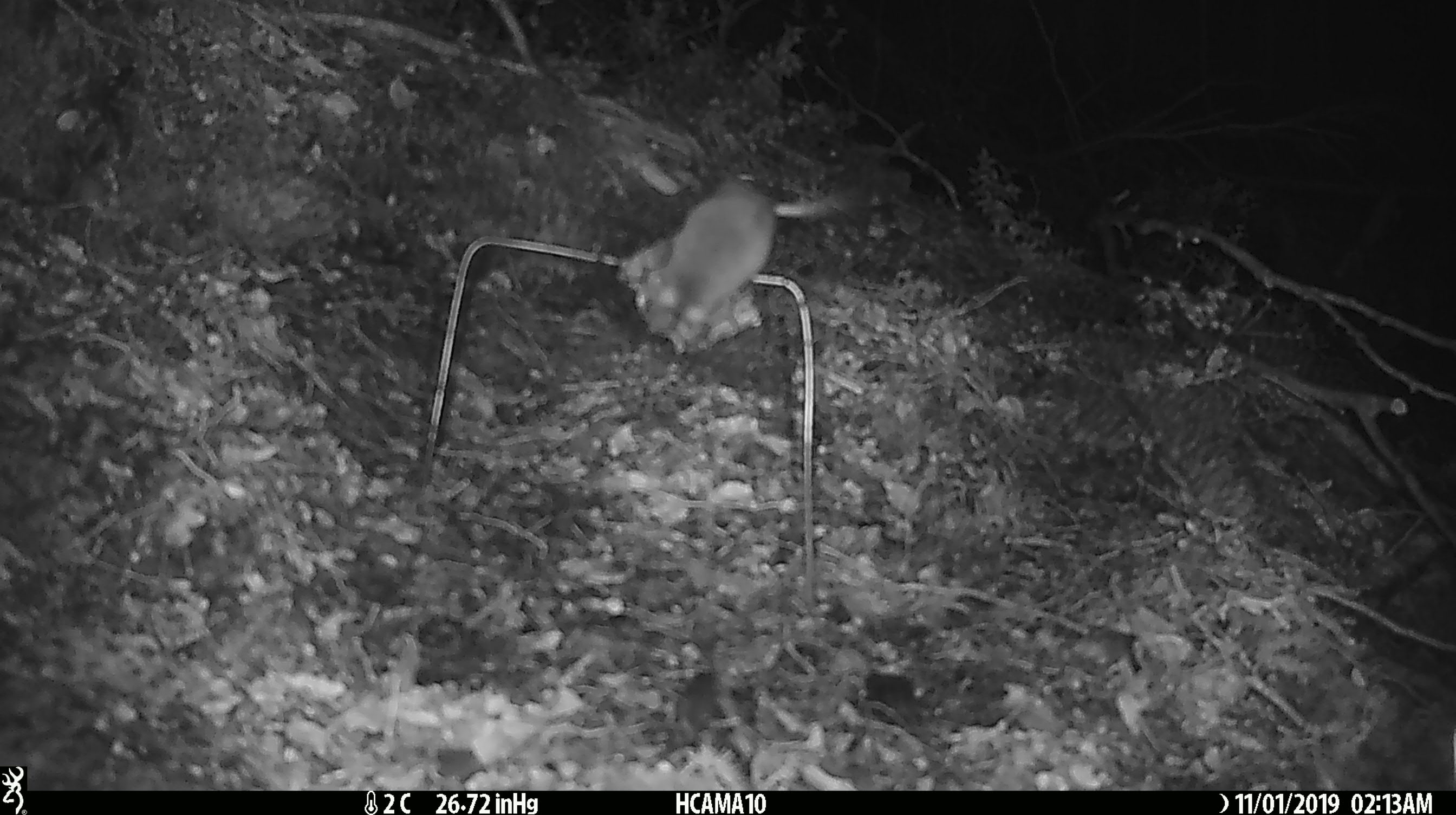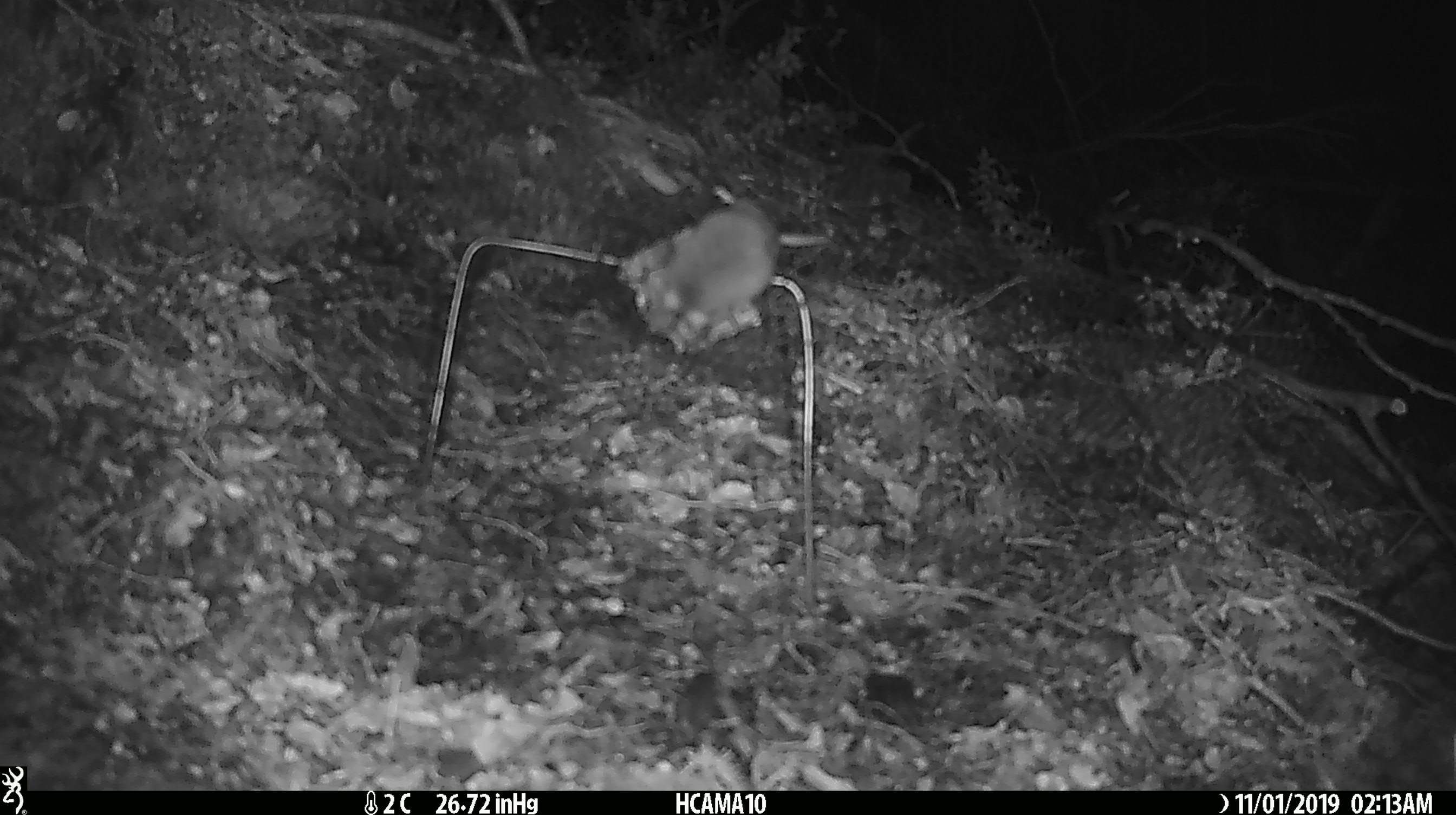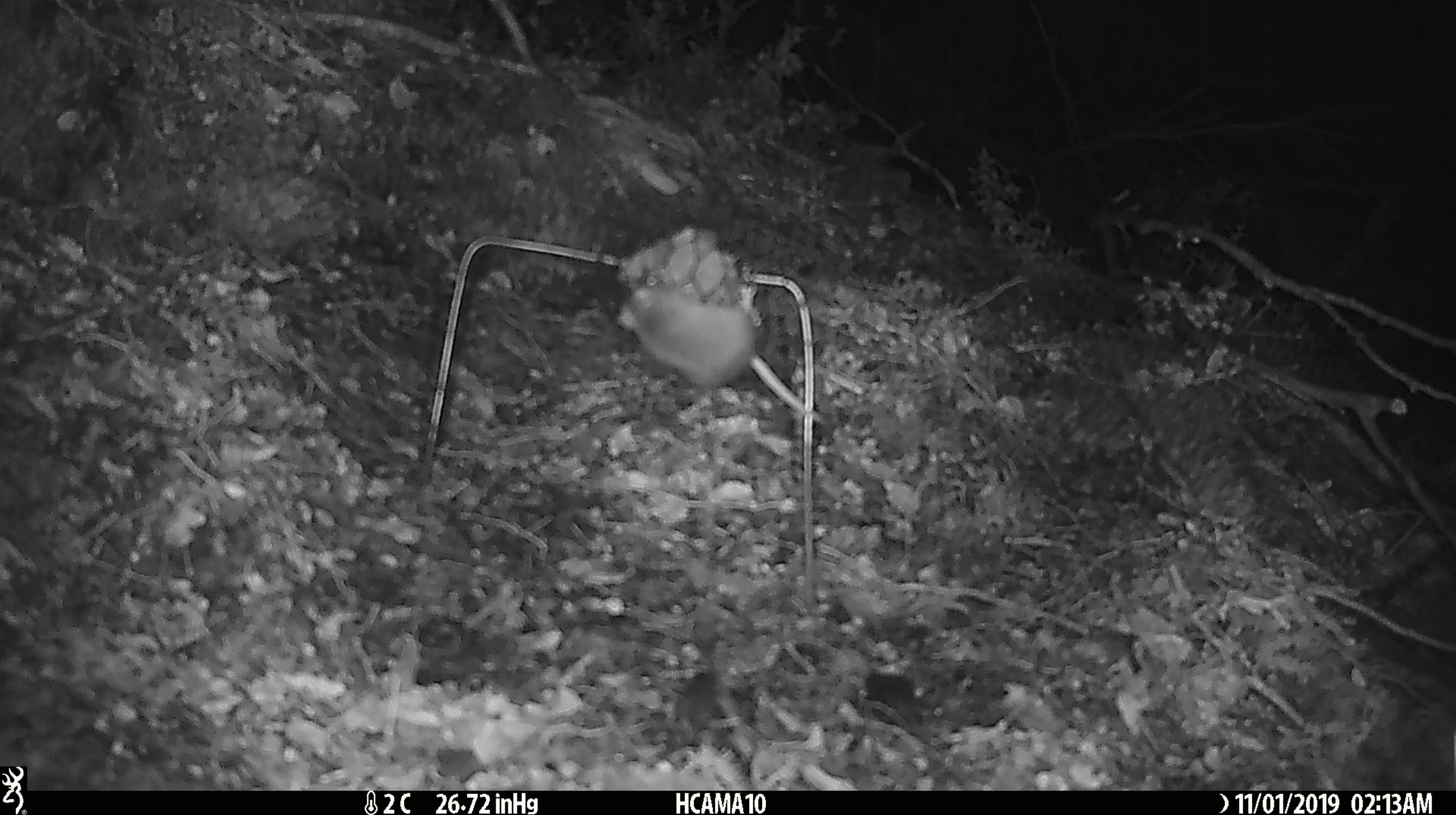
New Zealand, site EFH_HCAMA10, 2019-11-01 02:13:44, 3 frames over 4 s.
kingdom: Animalia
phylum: Chordata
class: Mammalia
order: Rodentia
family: Muridae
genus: Mus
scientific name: Mus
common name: mouse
Mouse (Mus).